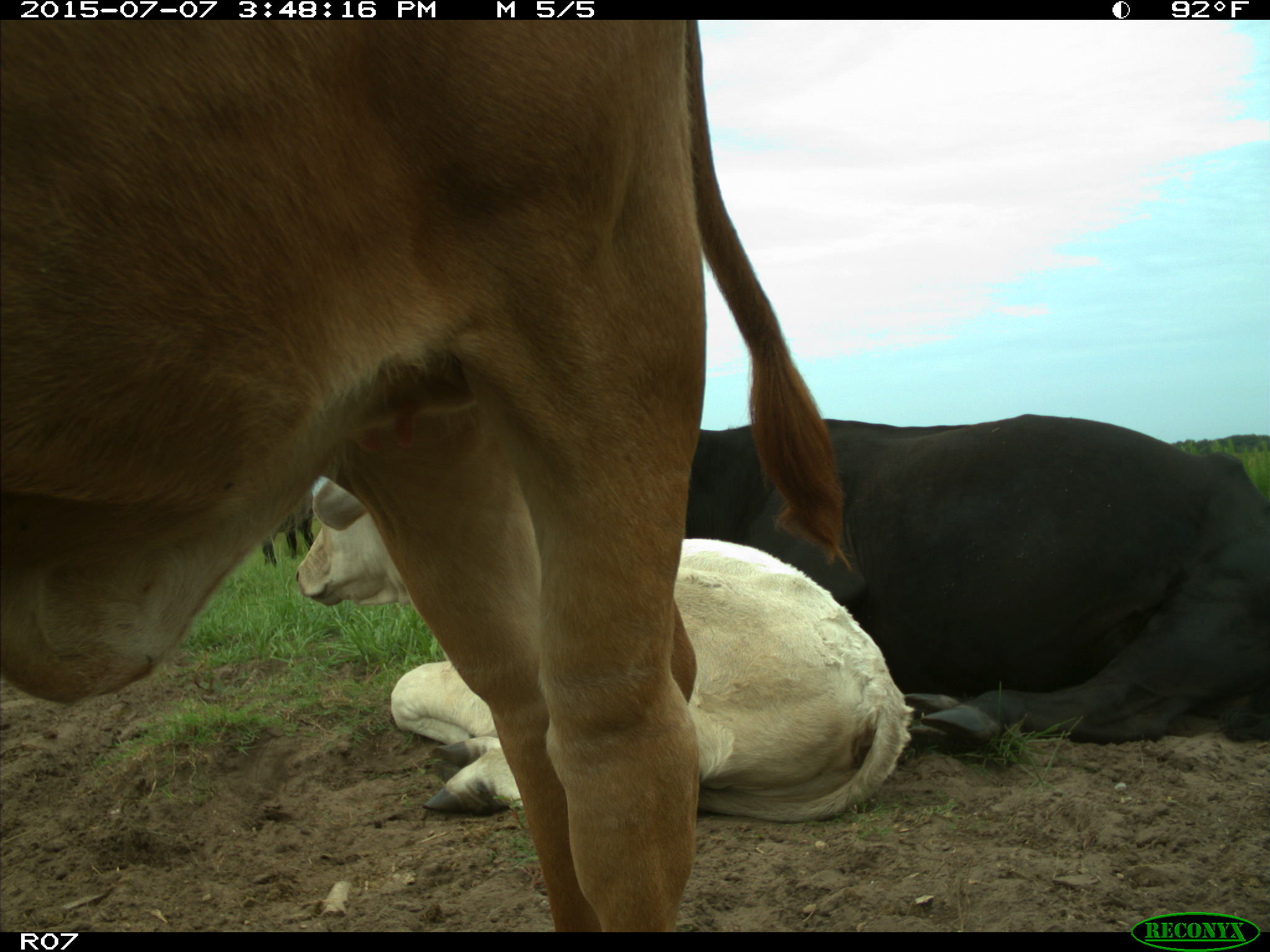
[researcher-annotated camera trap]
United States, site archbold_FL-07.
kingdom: Animalia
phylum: Chordata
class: Mammalia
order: Artiodactyla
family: Bovidae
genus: Bos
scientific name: Bos taurus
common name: domestic cow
Bos taurus (domestic cow).